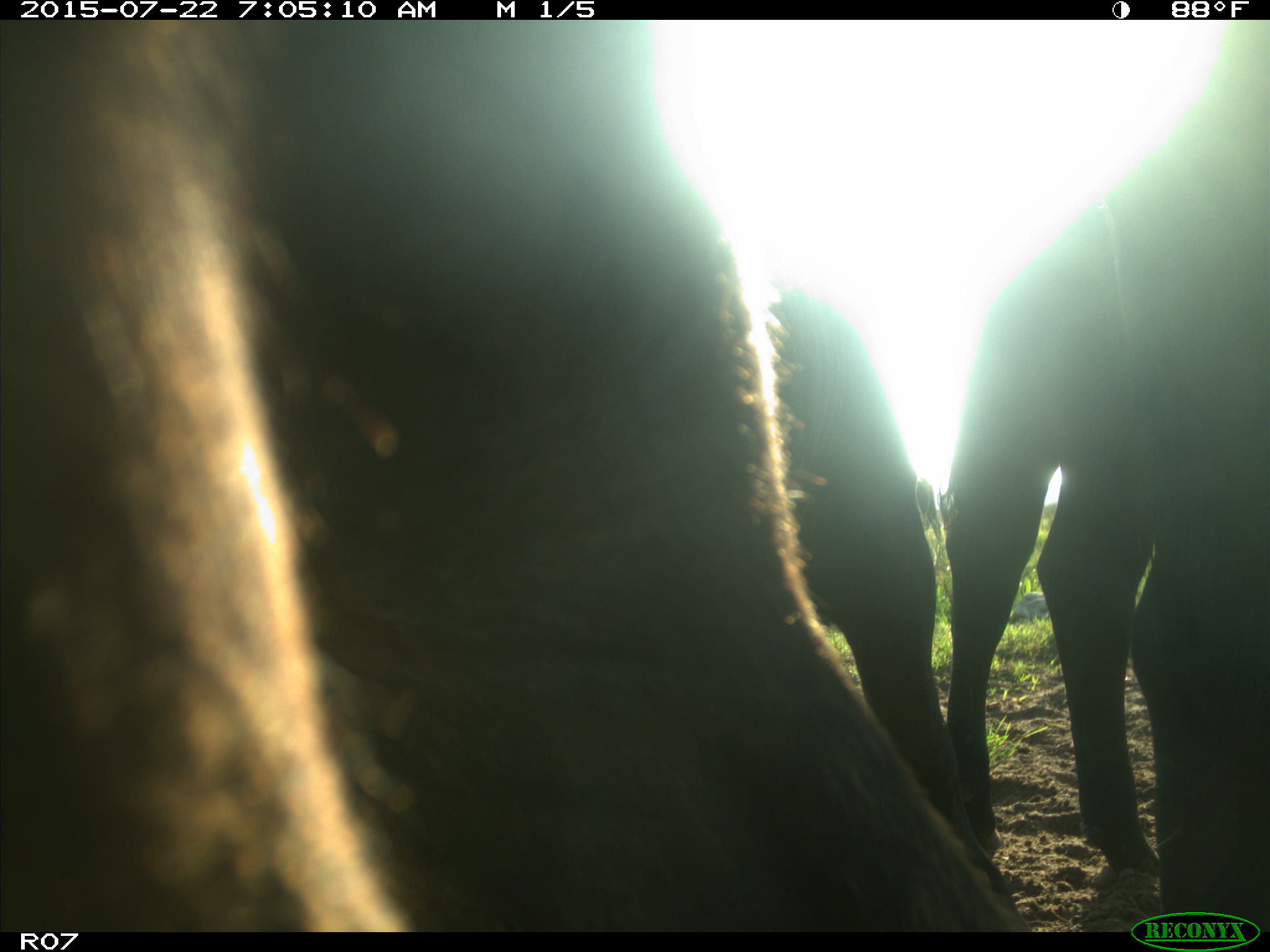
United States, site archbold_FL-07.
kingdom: Animalia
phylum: Chordata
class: Mammalia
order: Artiodactyla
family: Bovidae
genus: Bos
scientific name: Bos taurus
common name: domestic cow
Bos taurus (domestic cow).